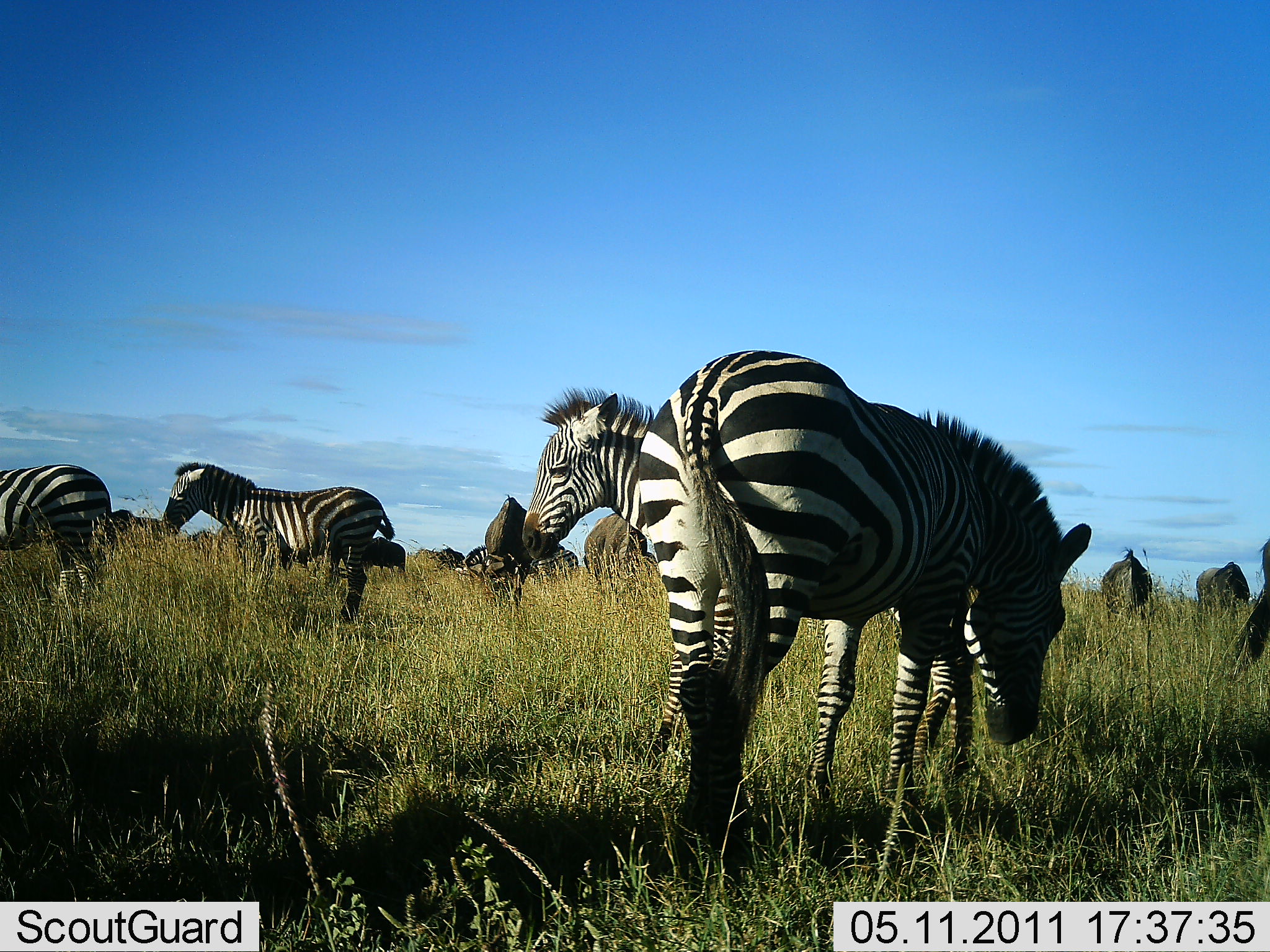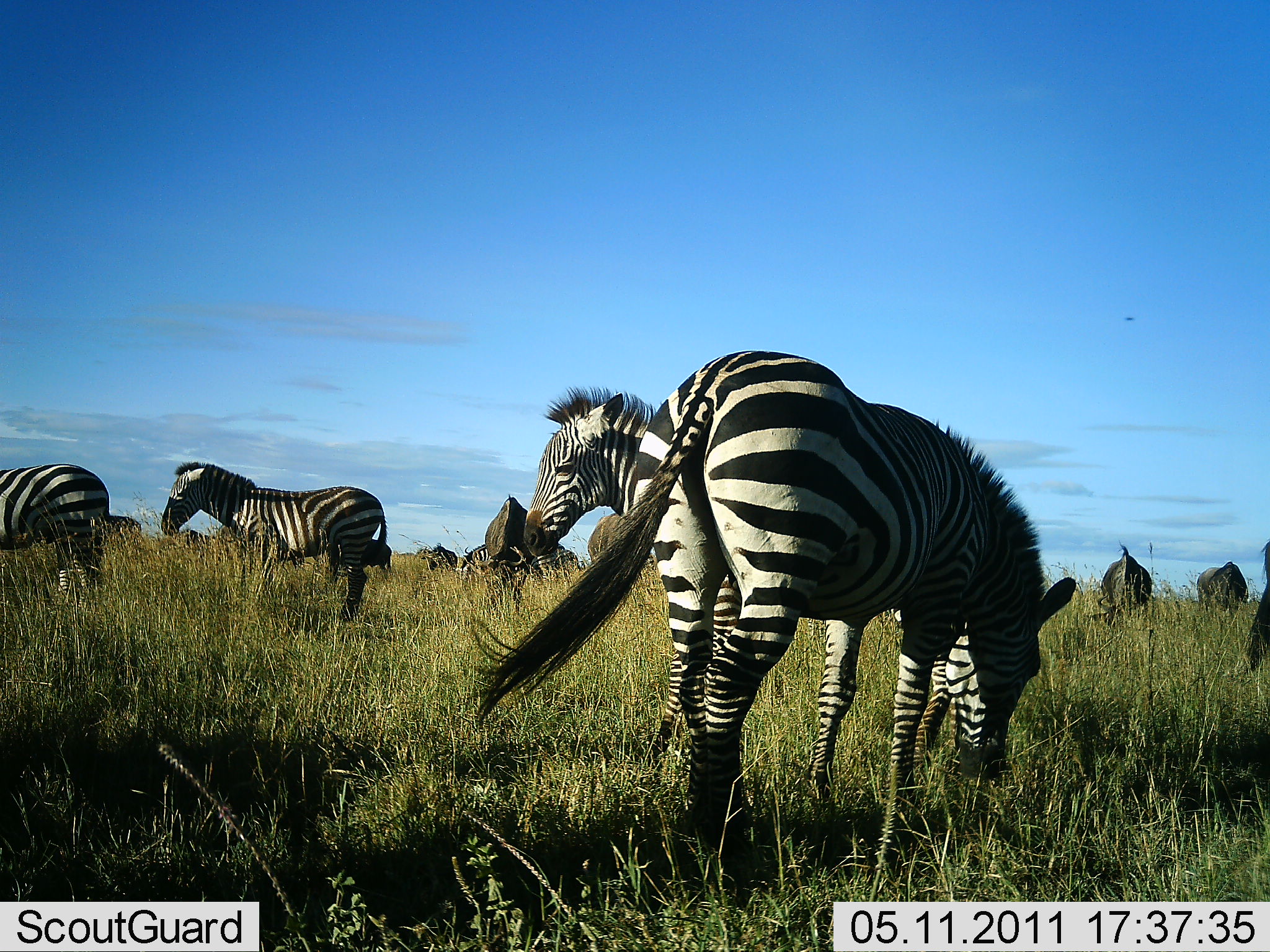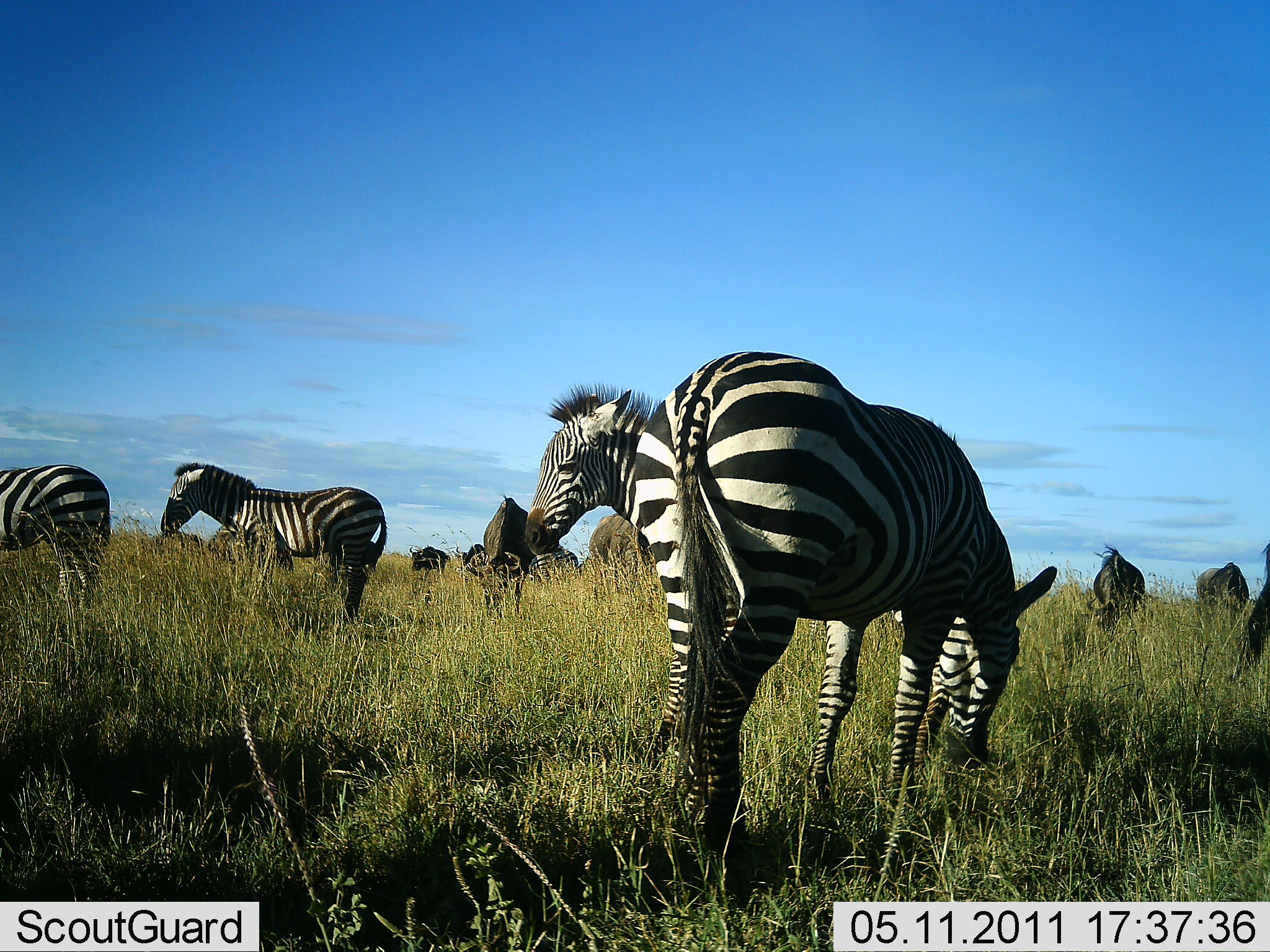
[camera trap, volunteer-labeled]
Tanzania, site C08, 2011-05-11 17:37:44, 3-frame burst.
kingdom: Animalia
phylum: Chordata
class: Mammalia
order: Artiodactyla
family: Bovidae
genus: Connochaetes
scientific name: Connochaetes taurinus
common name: blue wildebeest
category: wildebeest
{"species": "wildebeest (blue wildebeest) (Connochaetes taurinus)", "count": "7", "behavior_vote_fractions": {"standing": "60%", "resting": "10%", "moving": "10%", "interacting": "0%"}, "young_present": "0%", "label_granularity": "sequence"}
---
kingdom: Animalia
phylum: Chordata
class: Mammalia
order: Perissodactyla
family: Equidae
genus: Equus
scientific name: Equus quagga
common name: plains zebra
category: zebra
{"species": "zebra (plains zebra) (Equus quagga)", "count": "4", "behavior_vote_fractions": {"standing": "93%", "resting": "7%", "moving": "7%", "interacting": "0%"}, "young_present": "7%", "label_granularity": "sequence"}